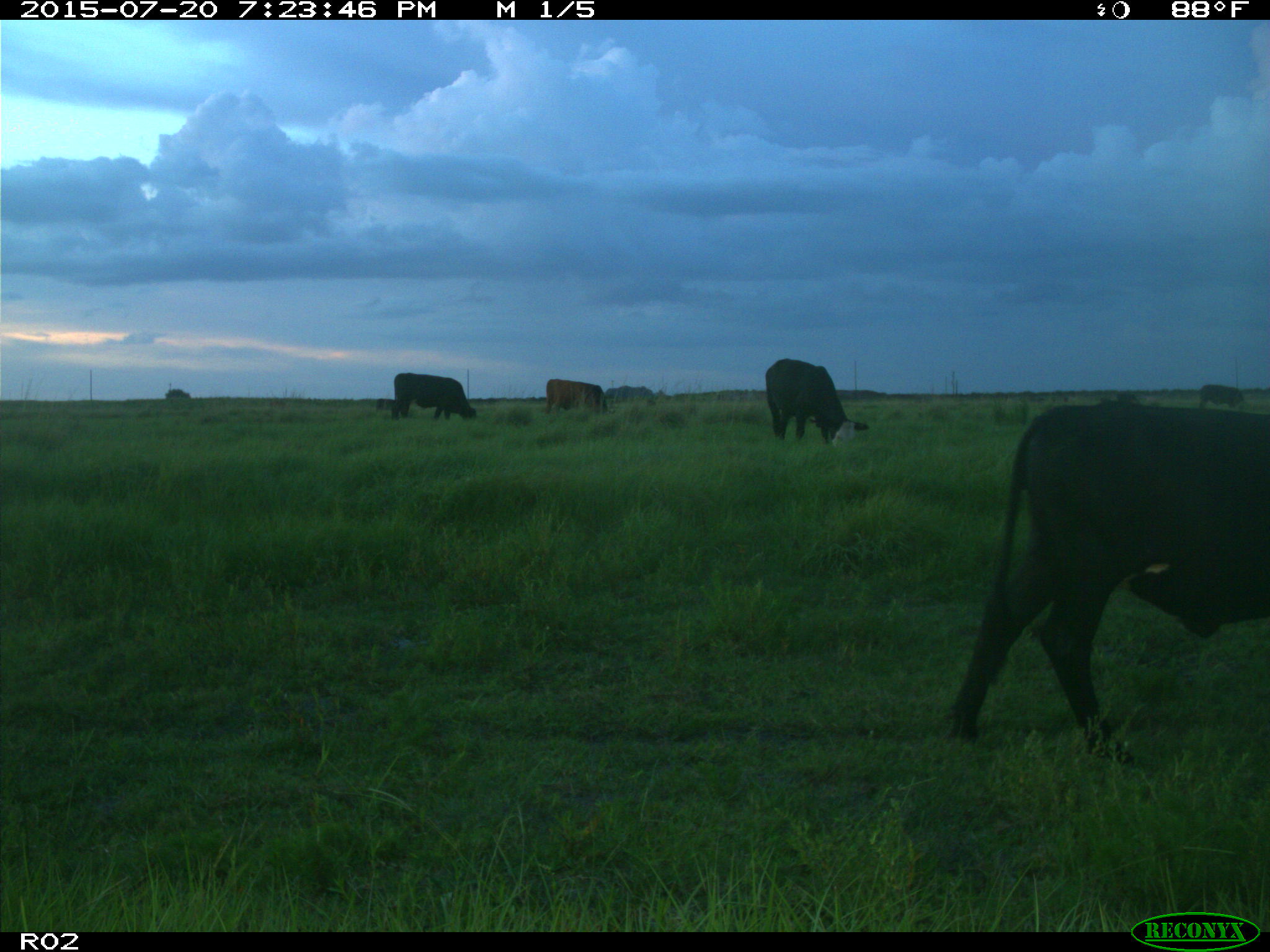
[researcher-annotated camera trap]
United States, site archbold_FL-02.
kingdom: Animalia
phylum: Chordata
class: Mammalia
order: Artiodactyla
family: Bovidae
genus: Bos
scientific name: Bos taurus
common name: domestic cow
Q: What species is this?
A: Bos taurus (domestic cow).